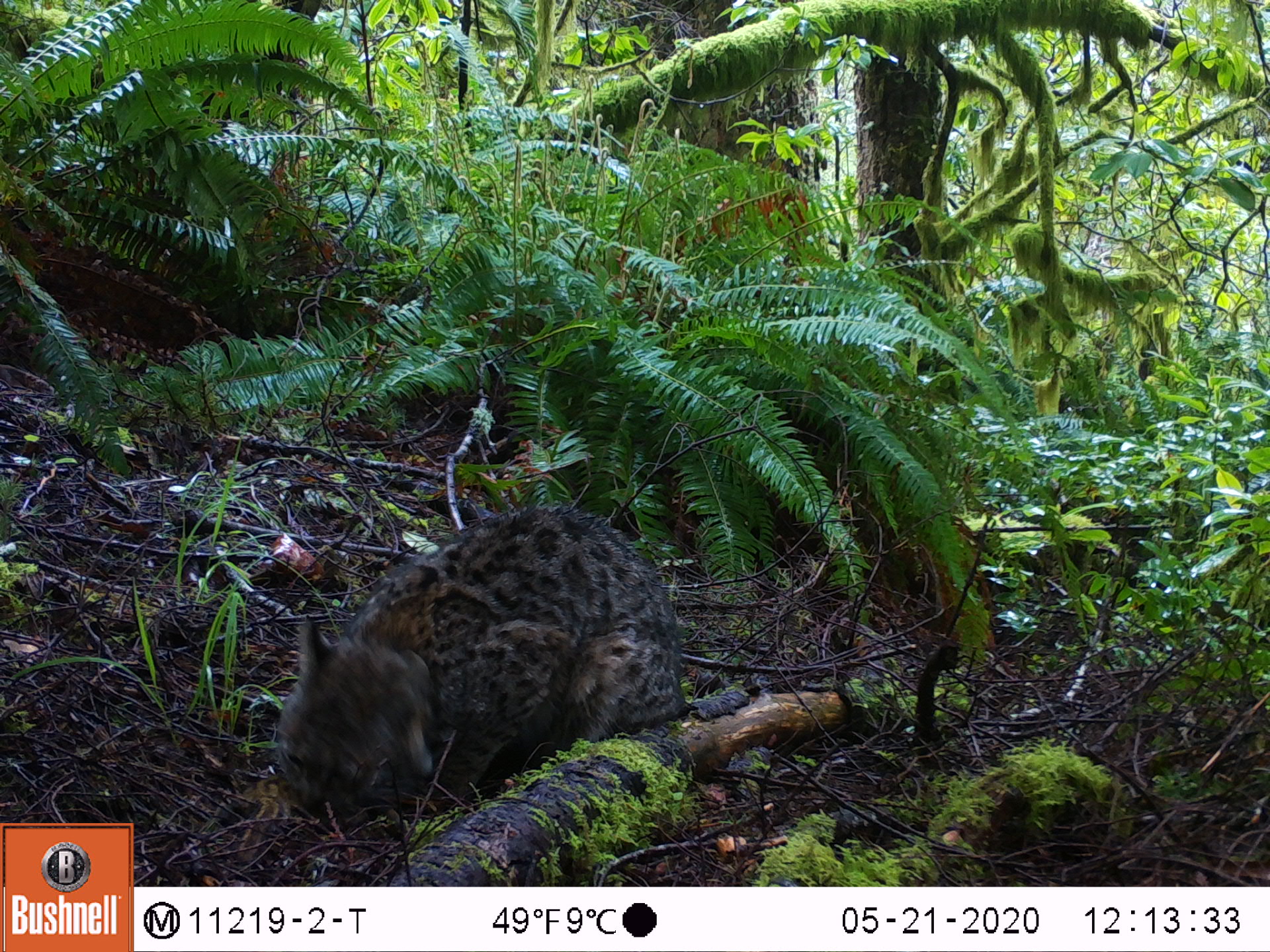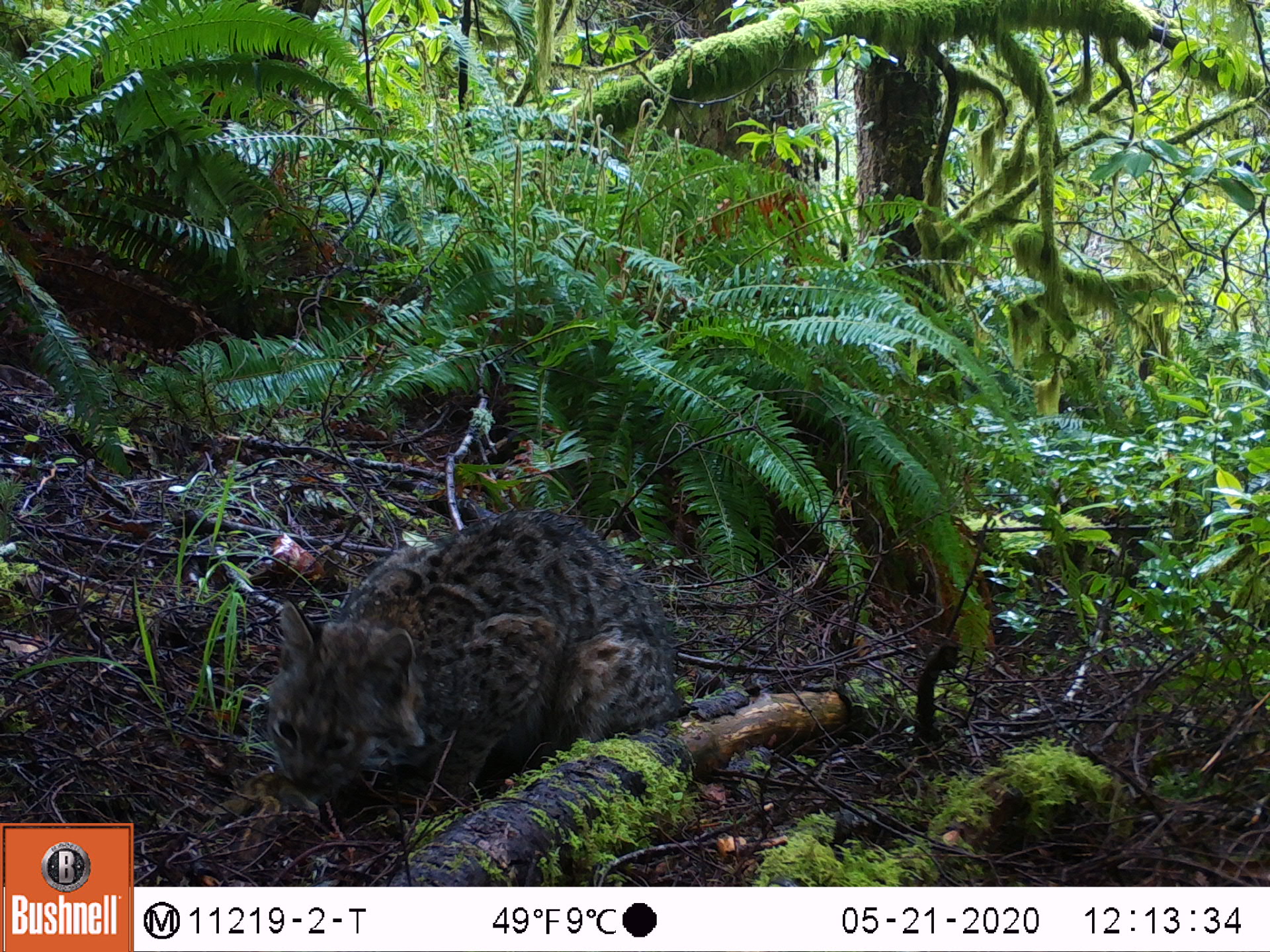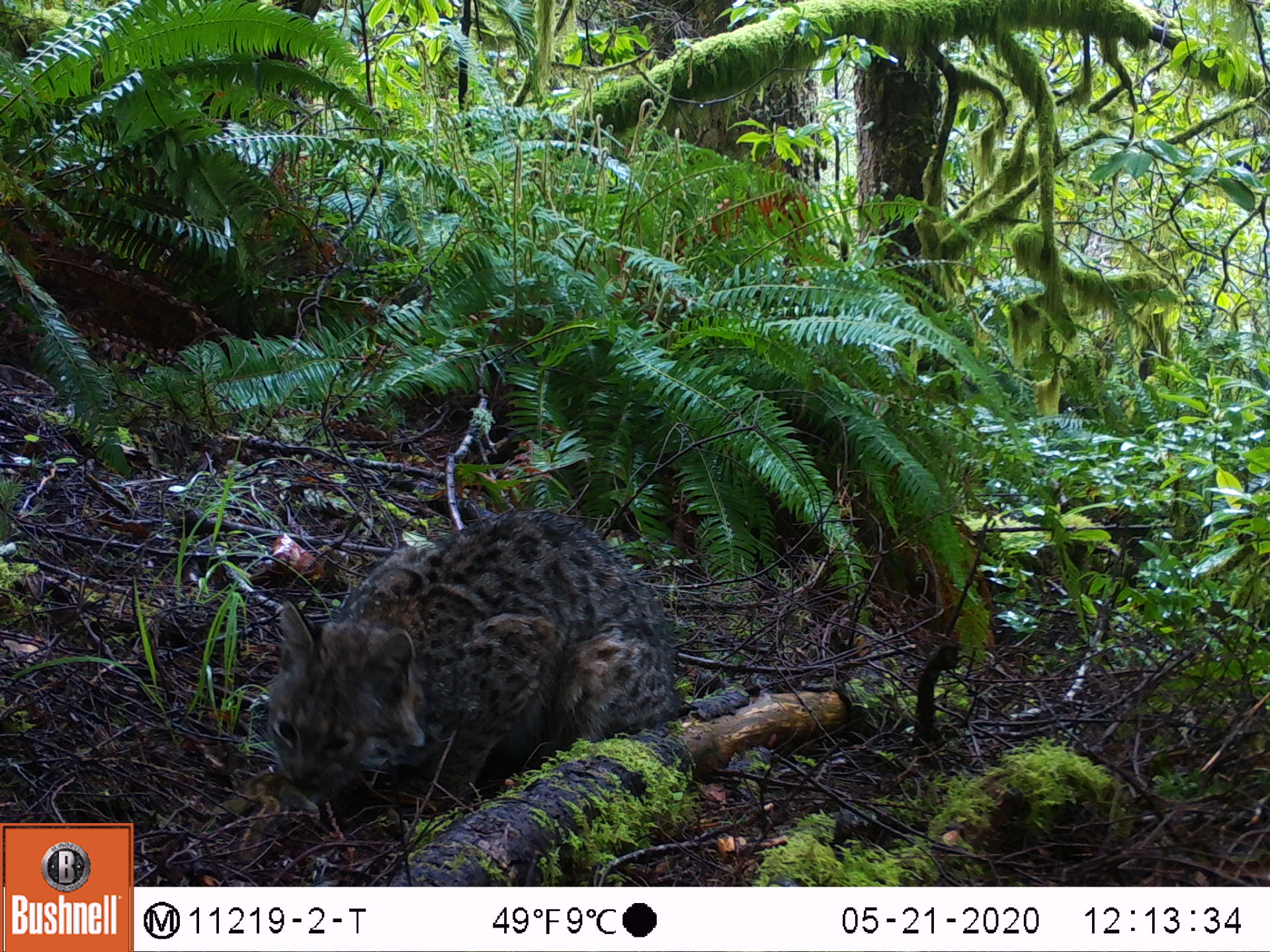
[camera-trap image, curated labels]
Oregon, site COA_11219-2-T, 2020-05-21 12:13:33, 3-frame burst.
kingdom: Animalia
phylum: Chordata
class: Mammalia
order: Rodentia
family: Sciuridae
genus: Neotamias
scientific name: Neotamias townsendii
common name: townsend's chipmunk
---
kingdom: Animalia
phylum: Chordata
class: Mammalia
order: Carnivora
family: Felidae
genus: Lynx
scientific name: Lynx rufus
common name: bobcat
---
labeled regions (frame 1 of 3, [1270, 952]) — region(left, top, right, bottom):
townsend's chipmunk: region(268, 498, 686, 829); region(234, 760, 290, 866)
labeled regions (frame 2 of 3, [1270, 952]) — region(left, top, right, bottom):
bobcat: region(252, 495, 697, 815)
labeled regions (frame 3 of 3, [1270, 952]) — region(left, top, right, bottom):
townsend's chipmunk: region(259, 506, 697, 808); region(207, 763, 323, 861)